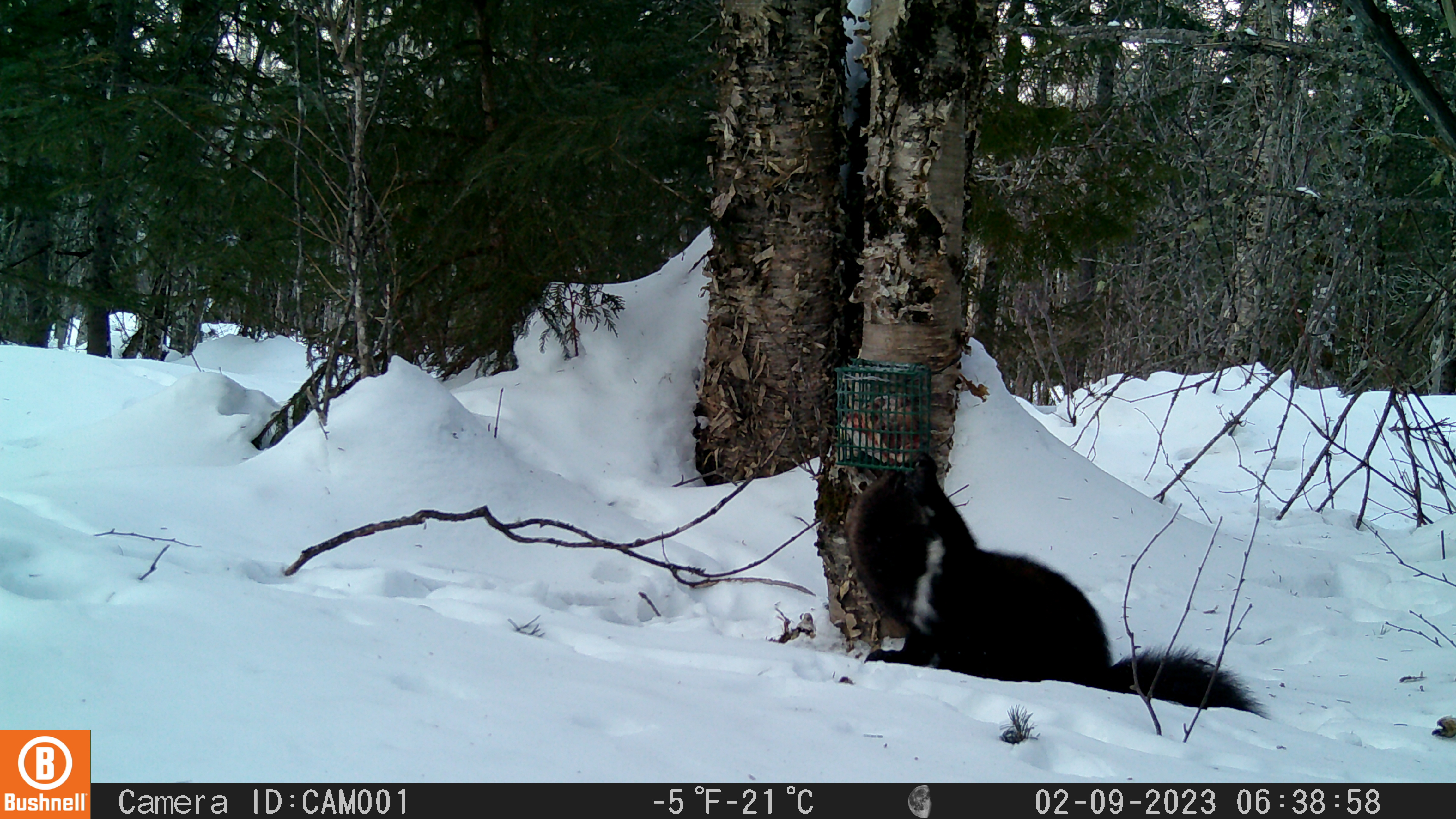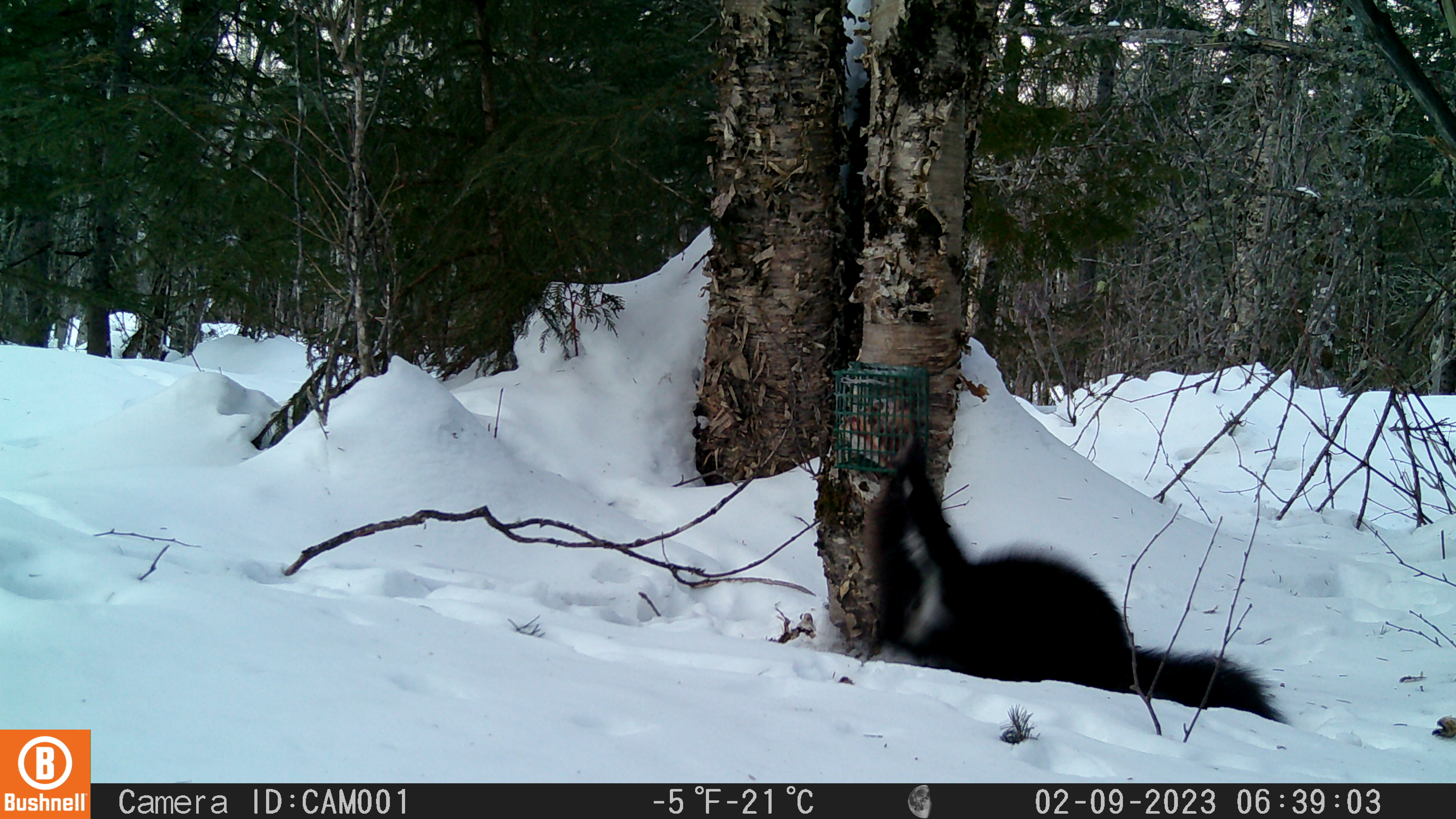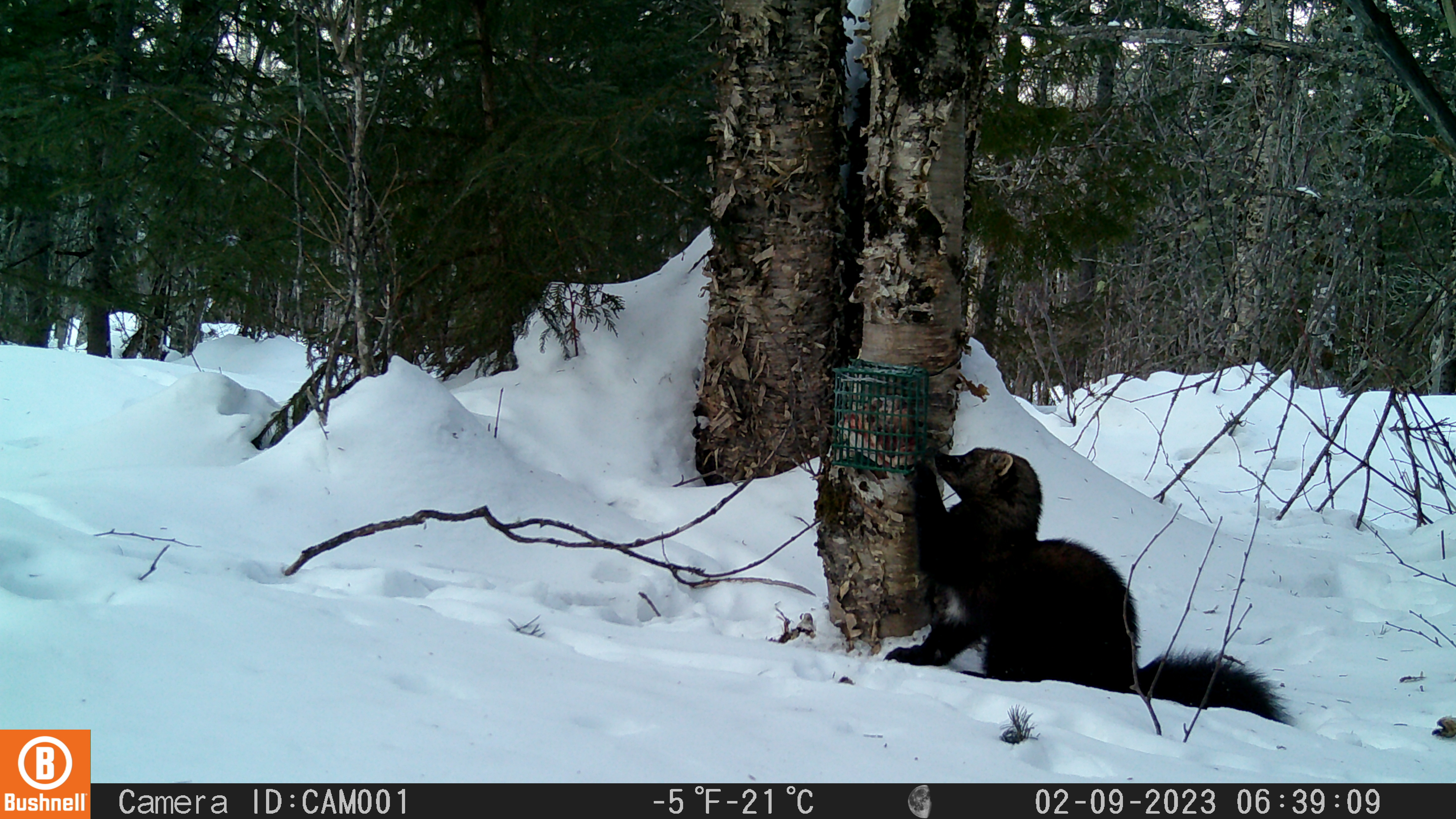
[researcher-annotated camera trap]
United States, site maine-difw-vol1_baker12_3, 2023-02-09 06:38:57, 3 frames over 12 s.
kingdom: Animalia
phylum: Chordata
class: Mammalia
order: Carnivora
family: Mustelidae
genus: Pekania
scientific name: Pekania pennanti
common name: fisher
Fisher (Pekania pennanti).